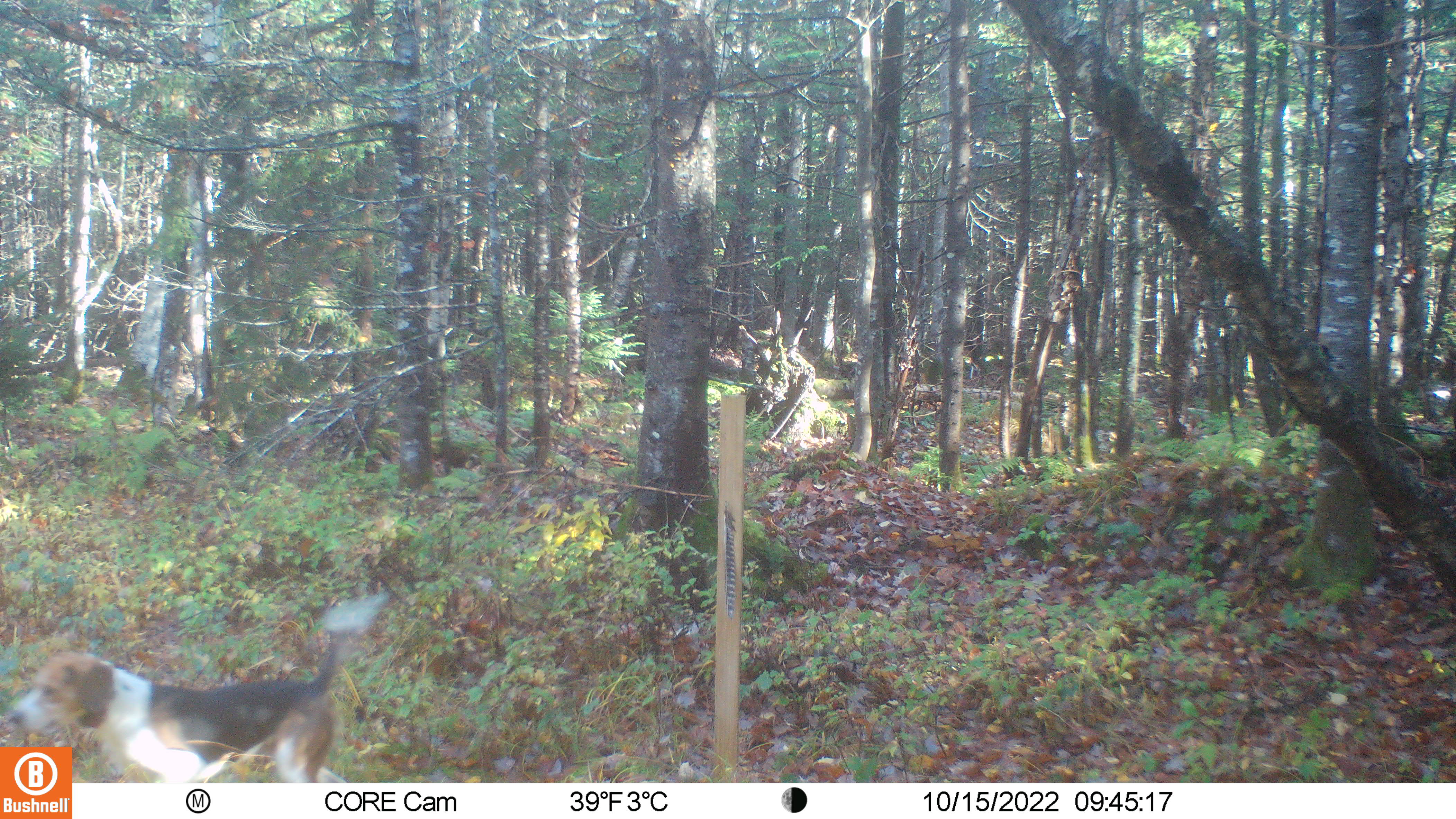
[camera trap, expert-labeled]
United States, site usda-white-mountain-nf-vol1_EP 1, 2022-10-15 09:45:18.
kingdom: Animalia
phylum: Chordata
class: Mammalia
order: Carnivora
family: Canidae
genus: Canis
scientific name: Canis familiaris familiaris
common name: domestic dog